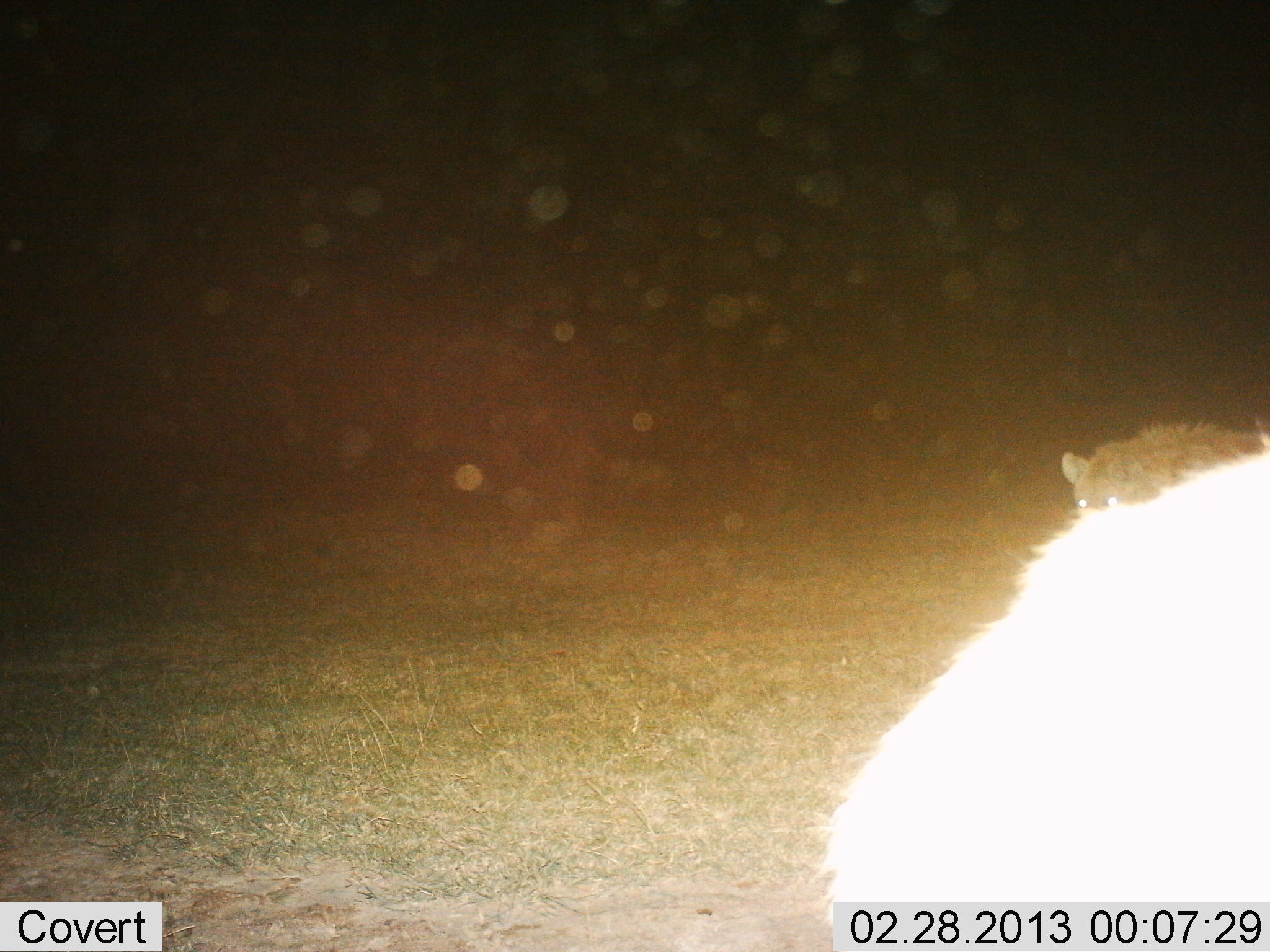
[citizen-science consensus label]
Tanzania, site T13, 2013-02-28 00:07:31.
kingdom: Animalia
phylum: Chordata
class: Mammalia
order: Carnivora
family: Hyaenidae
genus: Crocuta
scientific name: Crocuta crocuta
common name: spotted hyena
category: hyenaspotted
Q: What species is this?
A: Hyenaspotted (spotted hyena) (Crocuta crocuta).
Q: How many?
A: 2.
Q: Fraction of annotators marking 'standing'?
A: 57%.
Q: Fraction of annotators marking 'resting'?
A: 0%.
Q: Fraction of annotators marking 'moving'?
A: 43%.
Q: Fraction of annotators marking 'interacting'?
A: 4%.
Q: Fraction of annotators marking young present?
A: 0%.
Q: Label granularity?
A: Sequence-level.